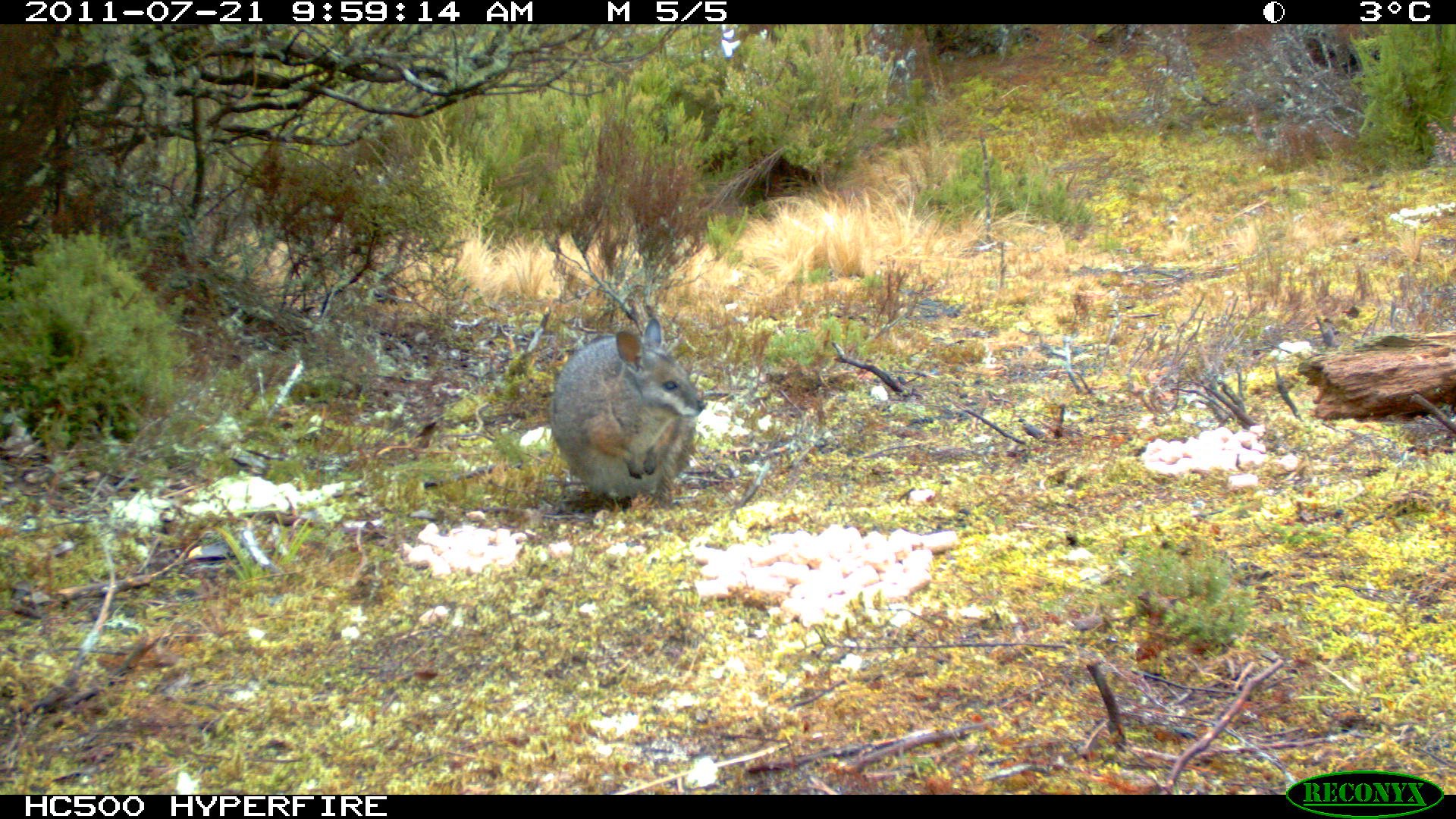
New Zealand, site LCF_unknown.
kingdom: Animalia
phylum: Chordata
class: Mammalia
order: Diprotodontia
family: Macropodidae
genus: Notamacropus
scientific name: Notamacropus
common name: wallaby